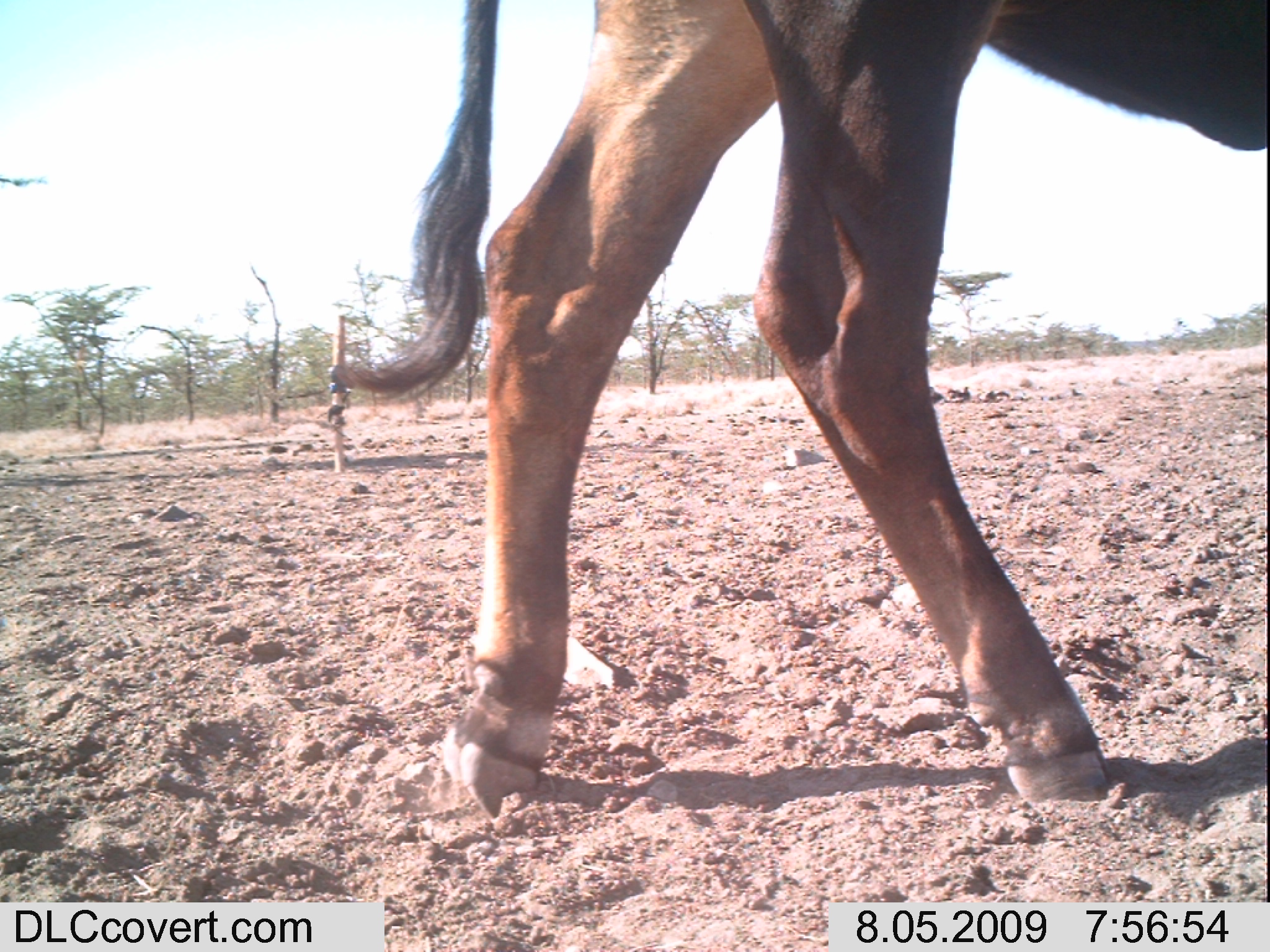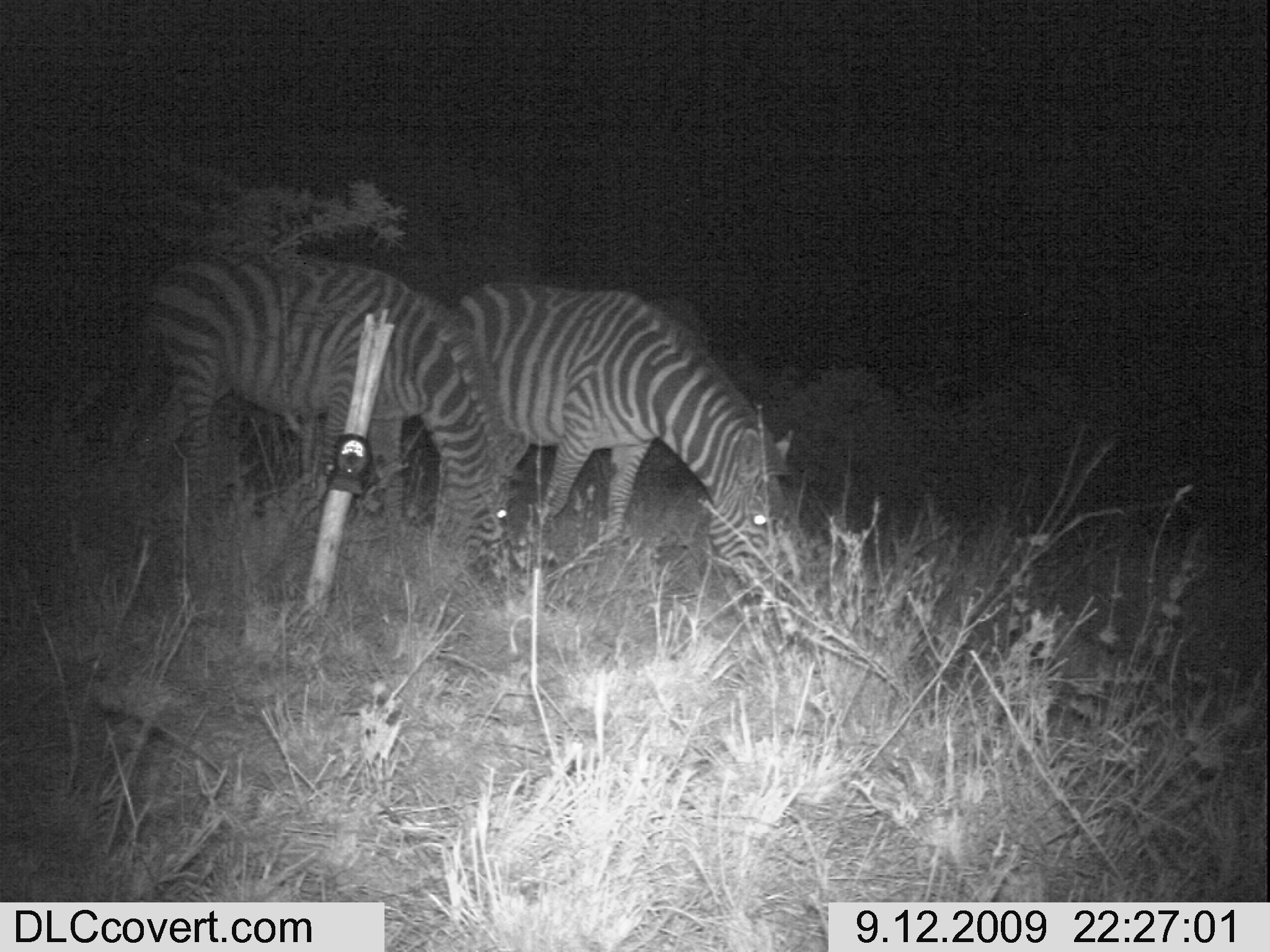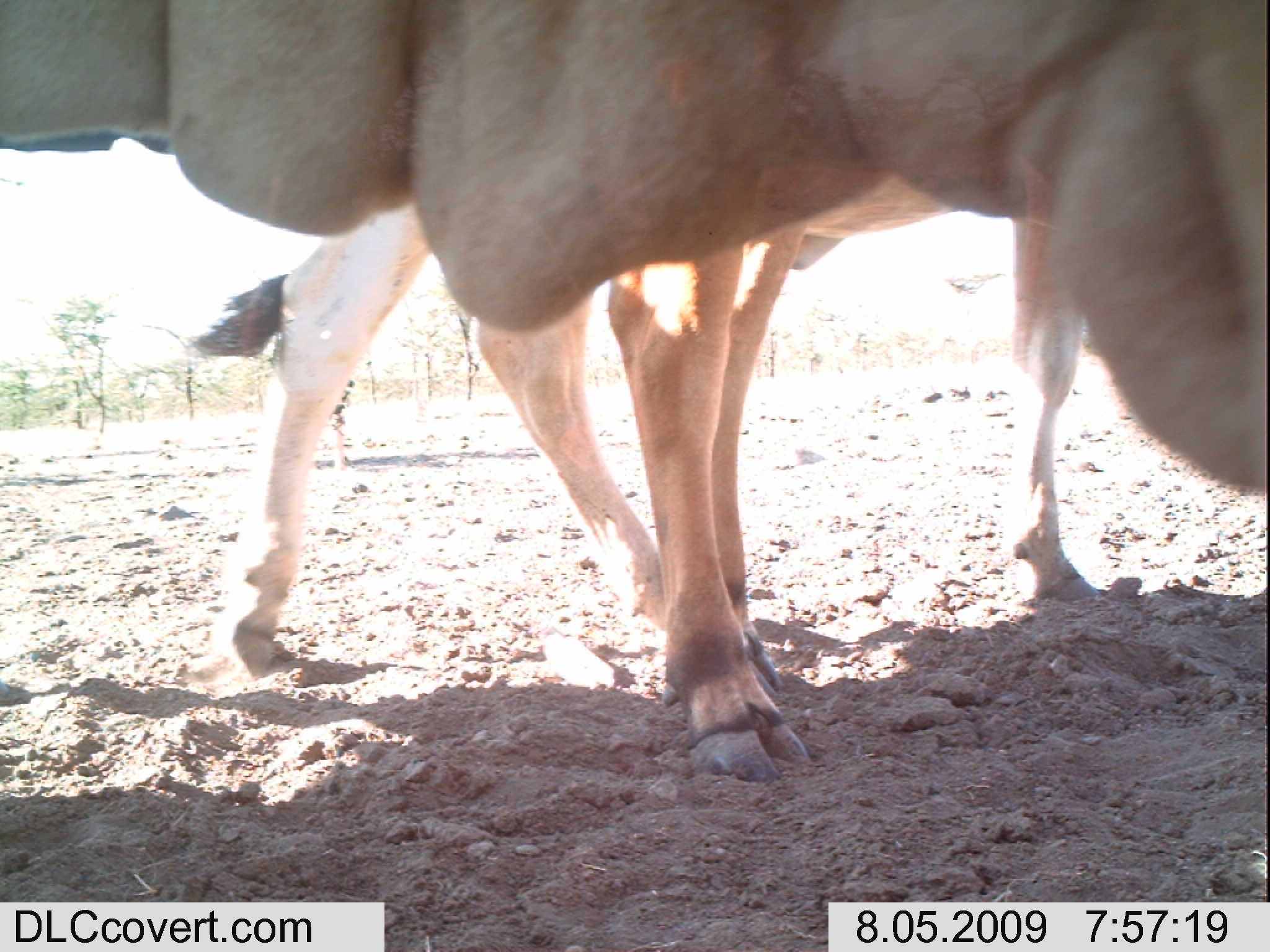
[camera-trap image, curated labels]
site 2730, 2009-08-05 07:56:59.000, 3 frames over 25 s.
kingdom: Animalia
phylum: Chordata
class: Mammalia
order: Artiodactyla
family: Bovidae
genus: Bos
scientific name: Bos taurus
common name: domestic cattle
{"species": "Bos taurus (domestic cattle)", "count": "1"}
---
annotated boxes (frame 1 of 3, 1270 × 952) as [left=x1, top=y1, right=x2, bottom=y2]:
bos taurus: [left=335, top=0, right=1270, bottom=819]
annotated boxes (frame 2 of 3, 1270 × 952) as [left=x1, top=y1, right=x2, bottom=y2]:
bos taurus: [left=113, top=253, right=510, bottom=588]; [left=453, top=281, right=786, bottom=603]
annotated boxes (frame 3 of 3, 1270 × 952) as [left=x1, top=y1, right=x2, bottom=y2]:
bos taurus: [left=0, top=0, right=1270, bottom=491]; [left=180, top=179, right=1082, bottom=679]; [left=602, top=179, right=846, bottom=784]